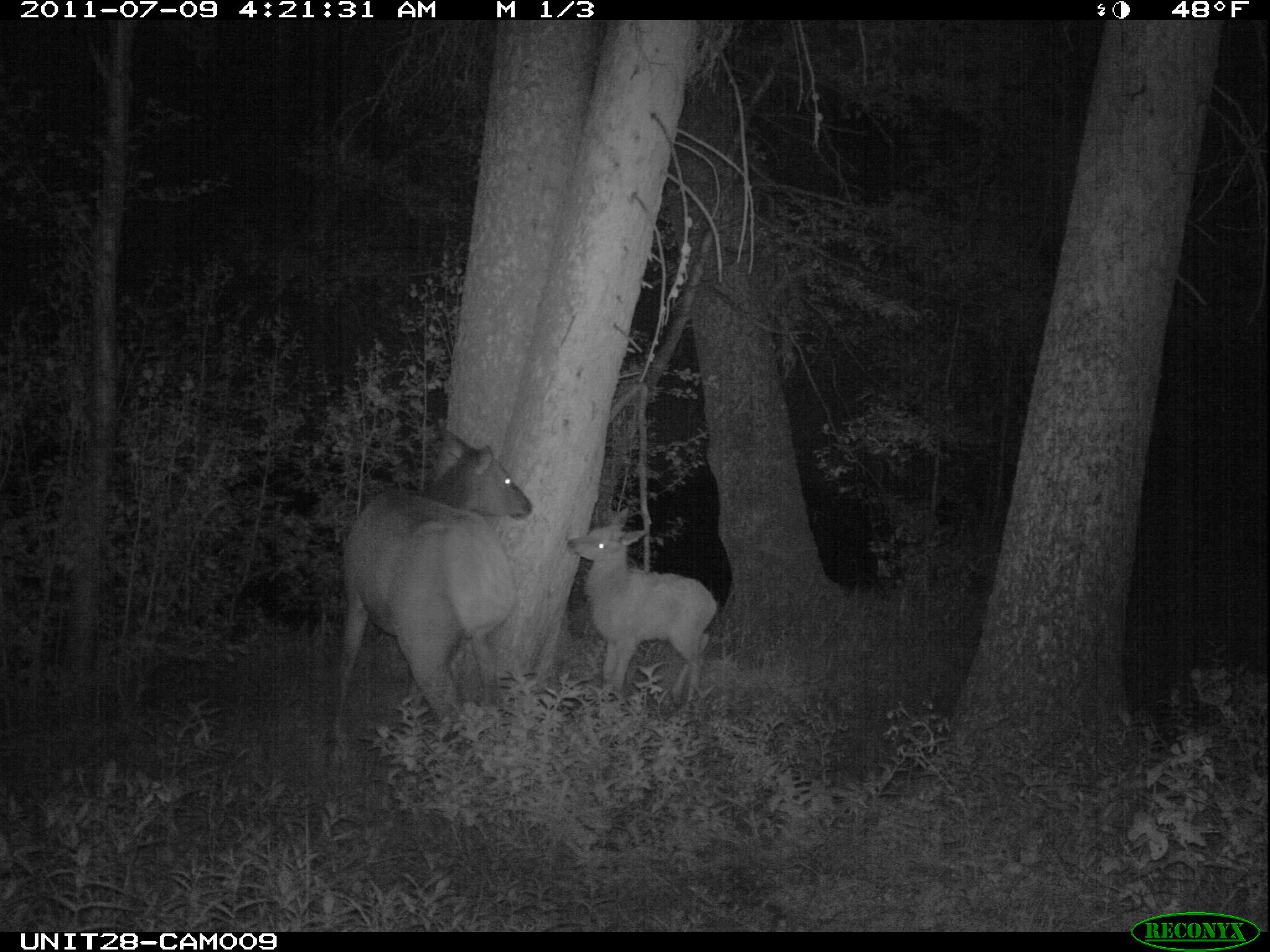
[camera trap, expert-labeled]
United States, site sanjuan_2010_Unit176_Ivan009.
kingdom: Animalia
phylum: Chordata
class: Mammalia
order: Artiodactyla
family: Cervidae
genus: Cervus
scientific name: Cervus elaphus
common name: red deer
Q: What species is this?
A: Cervus elaphus (red deer).